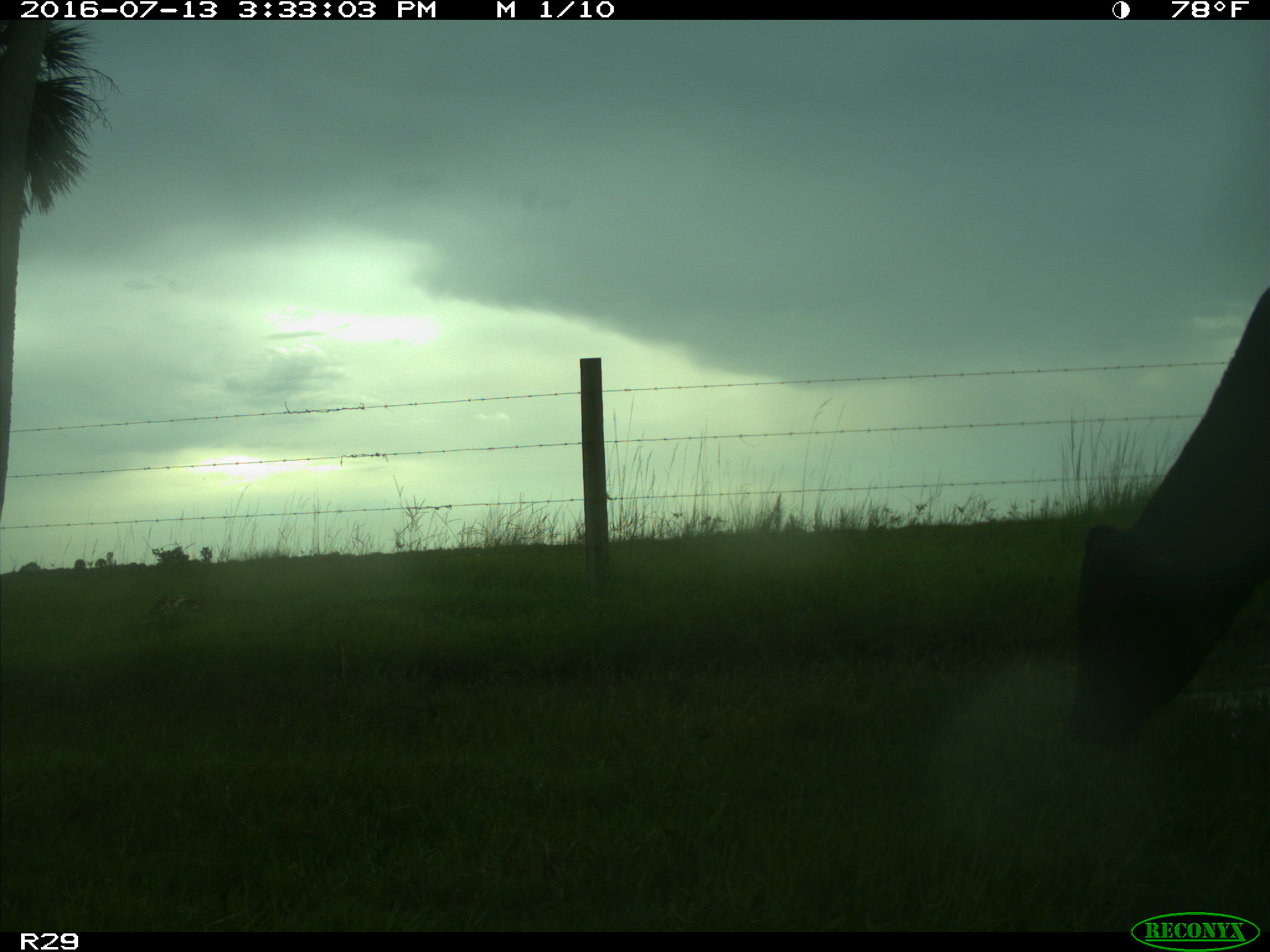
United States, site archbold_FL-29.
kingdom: Animalia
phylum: Chordata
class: Mammalia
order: Artiodactyla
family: Bovidae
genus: Bos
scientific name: Bos taurus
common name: domestic cow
Bos taurus (domestic cow).